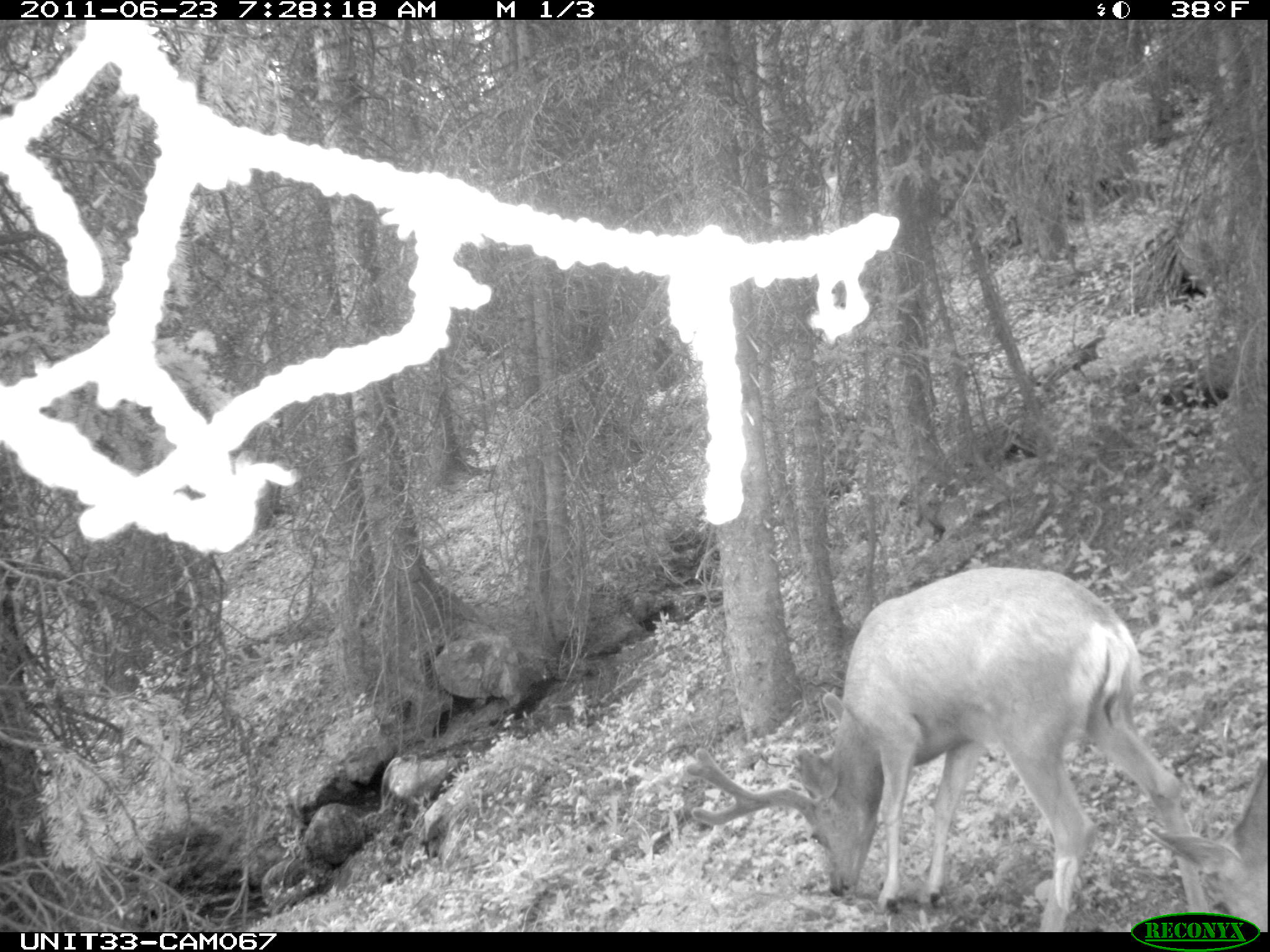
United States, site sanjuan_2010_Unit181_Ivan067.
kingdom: Animalia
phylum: Chordata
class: Mammalia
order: Artiodactyla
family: Cervidae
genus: Odocoileus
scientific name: Odocoileus hemionus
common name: mule deer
Odocoileus hemionus (mule deer).